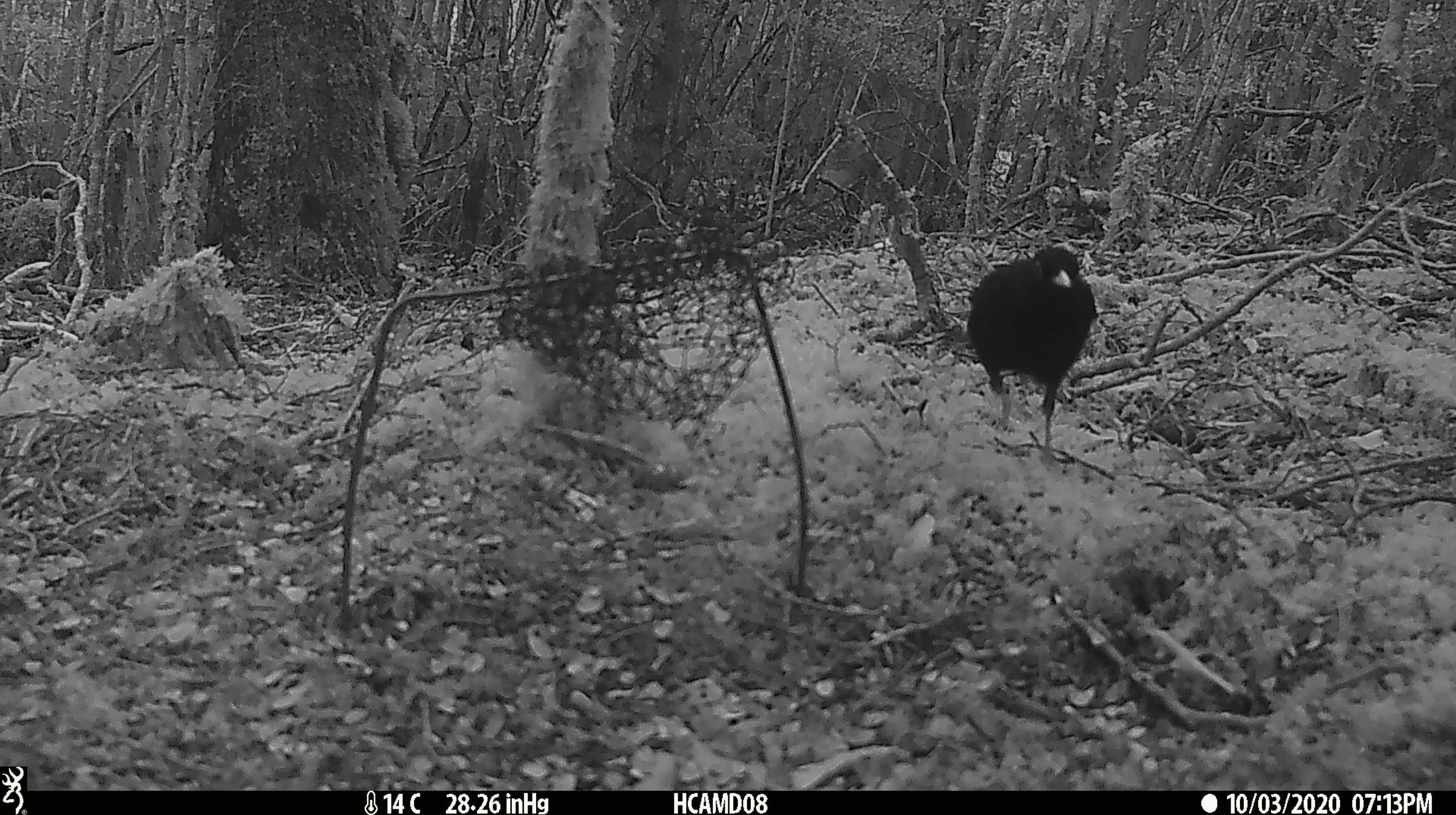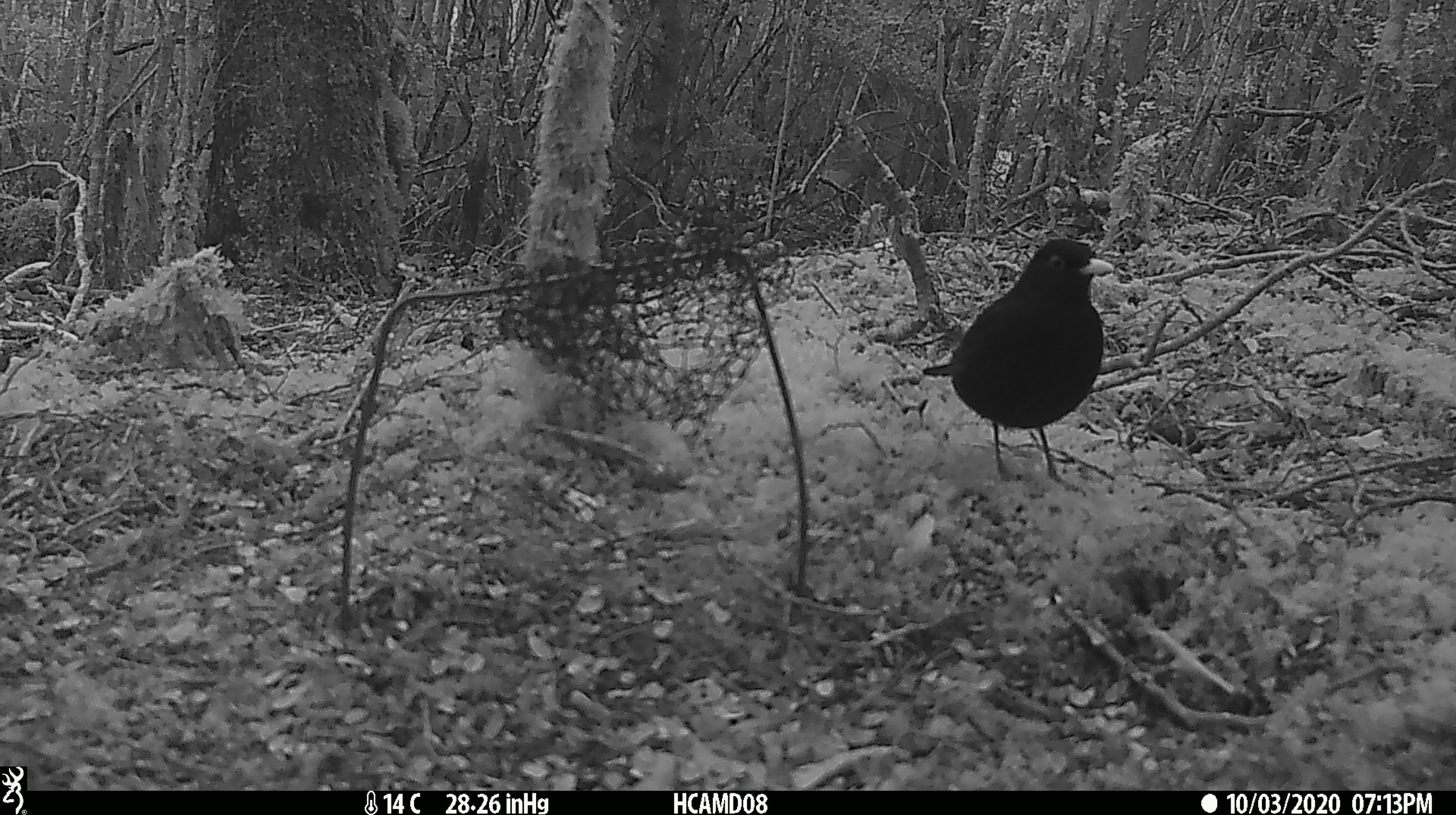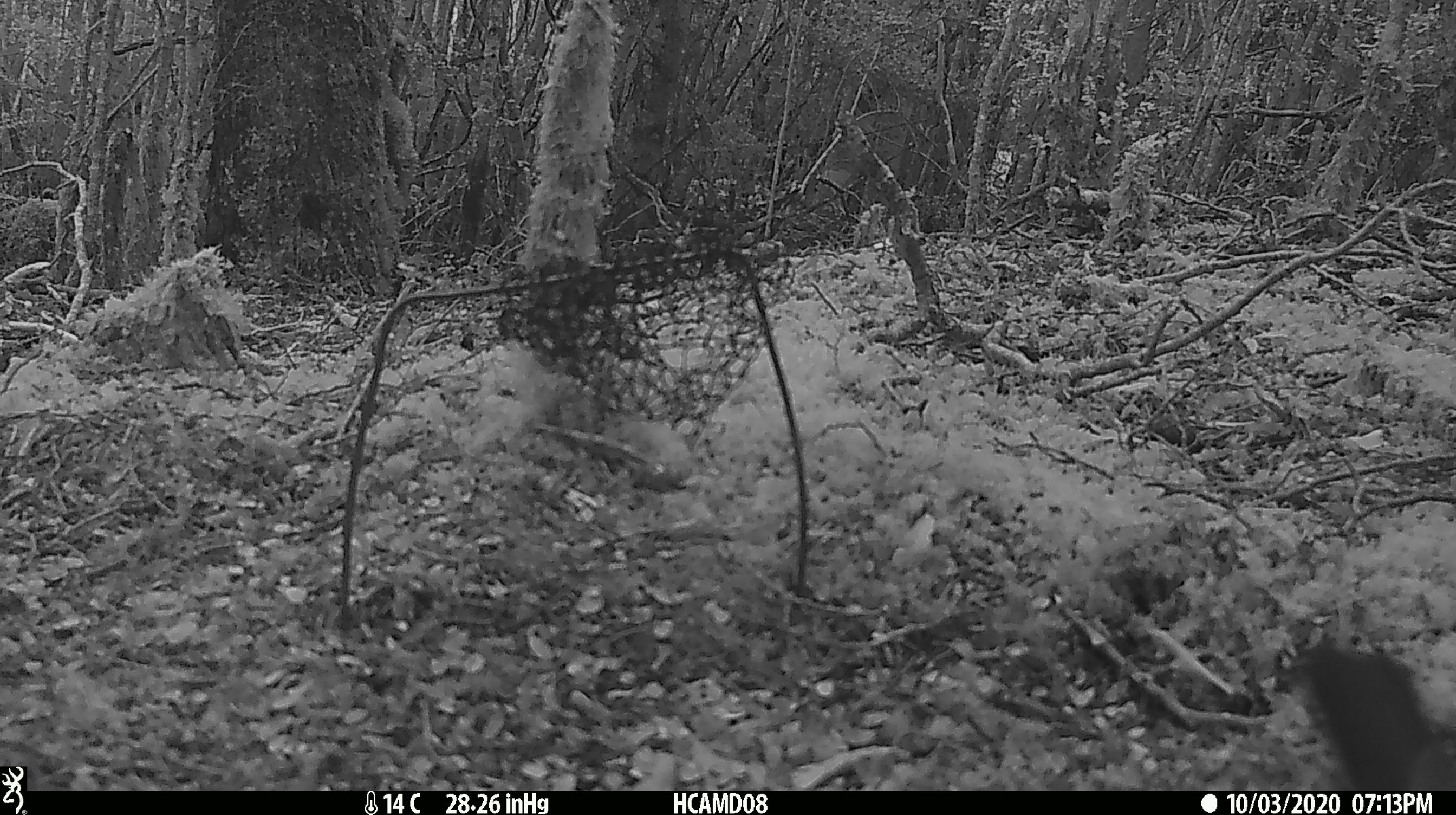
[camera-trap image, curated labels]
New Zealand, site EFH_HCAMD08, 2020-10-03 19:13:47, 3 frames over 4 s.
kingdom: Animalia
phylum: Chordata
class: Aves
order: Passeriformes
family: Turdidae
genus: Turdus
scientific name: Turdus merula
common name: eurasian blackbird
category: blackbird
Blackbird (eurasian blackbird) (Turdus merula).